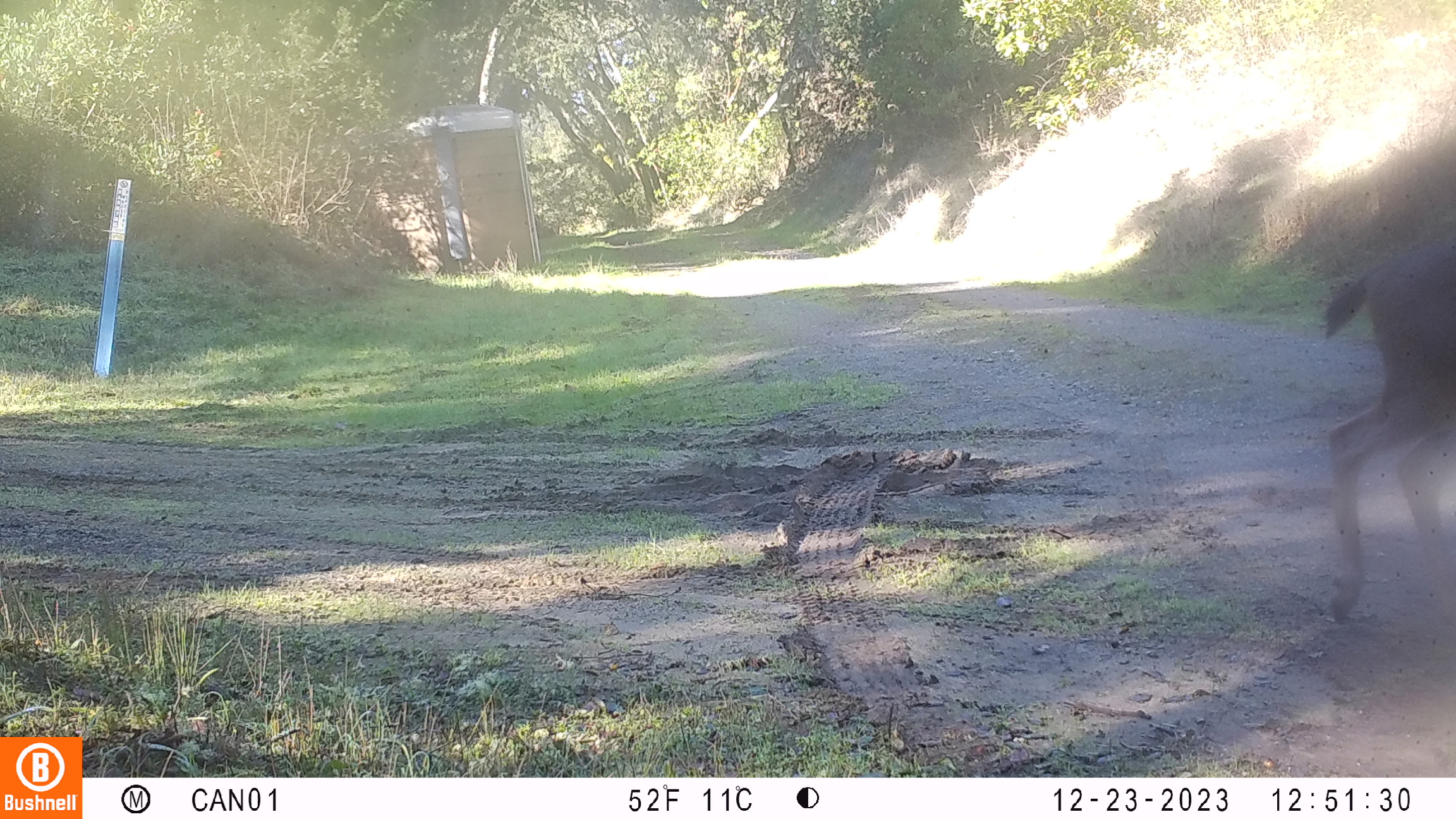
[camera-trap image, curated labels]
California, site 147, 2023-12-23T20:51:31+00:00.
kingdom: Animalia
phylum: Chordata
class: Mammalia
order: Artiodactyla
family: Cervidae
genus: Odocoileus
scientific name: Odocoileus hemionus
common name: mule deer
Mule deer (Odocoileus hemionus).